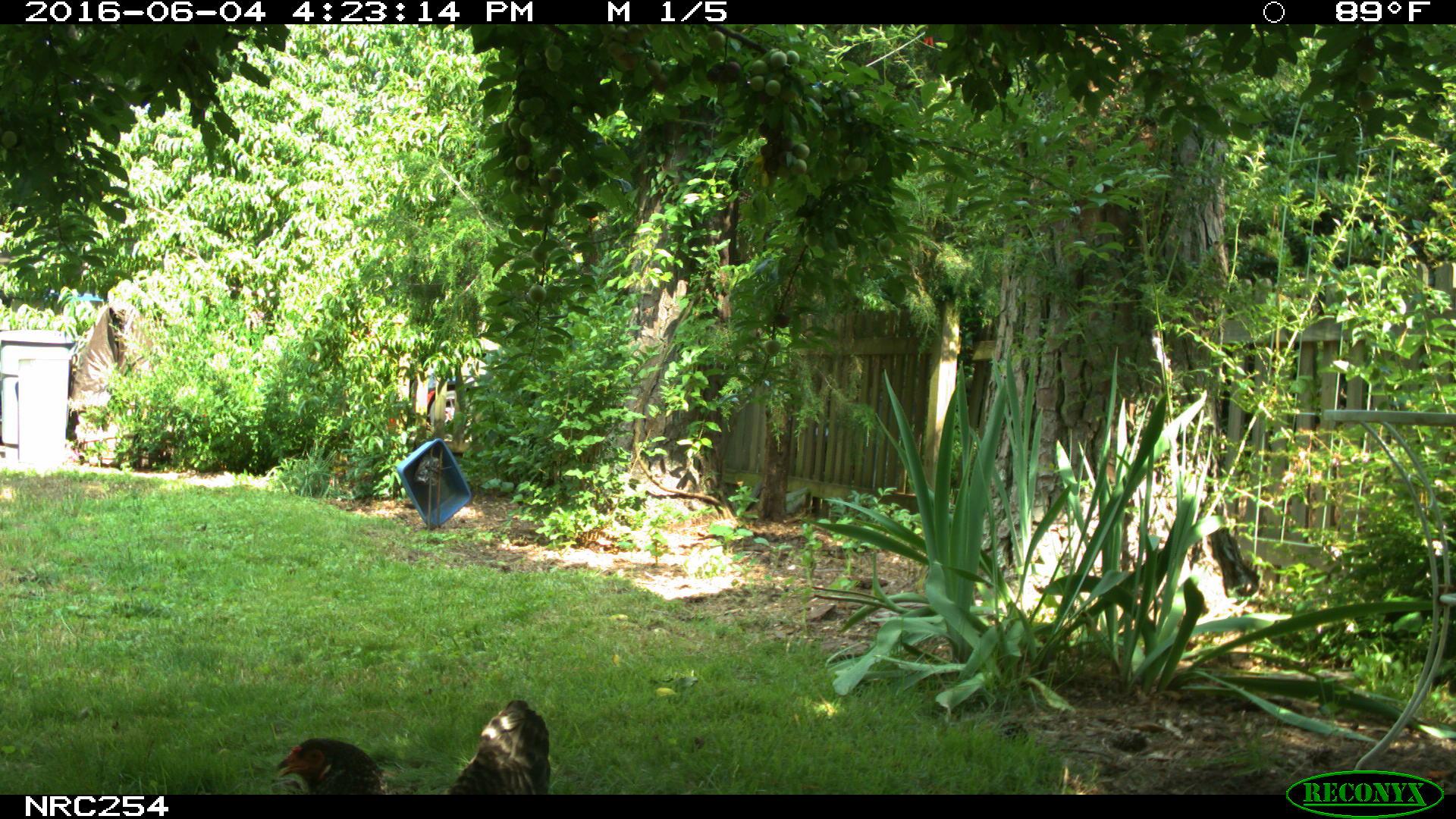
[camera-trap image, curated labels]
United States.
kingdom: Animalia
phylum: Chordata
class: Aves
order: Galliformes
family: Phasianidae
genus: Gallus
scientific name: Gallus gallus domesticus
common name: domestic chicken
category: Chicken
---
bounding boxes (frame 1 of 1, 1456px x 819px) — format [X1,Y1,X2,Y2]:
Chicken: [259,696,553,793]